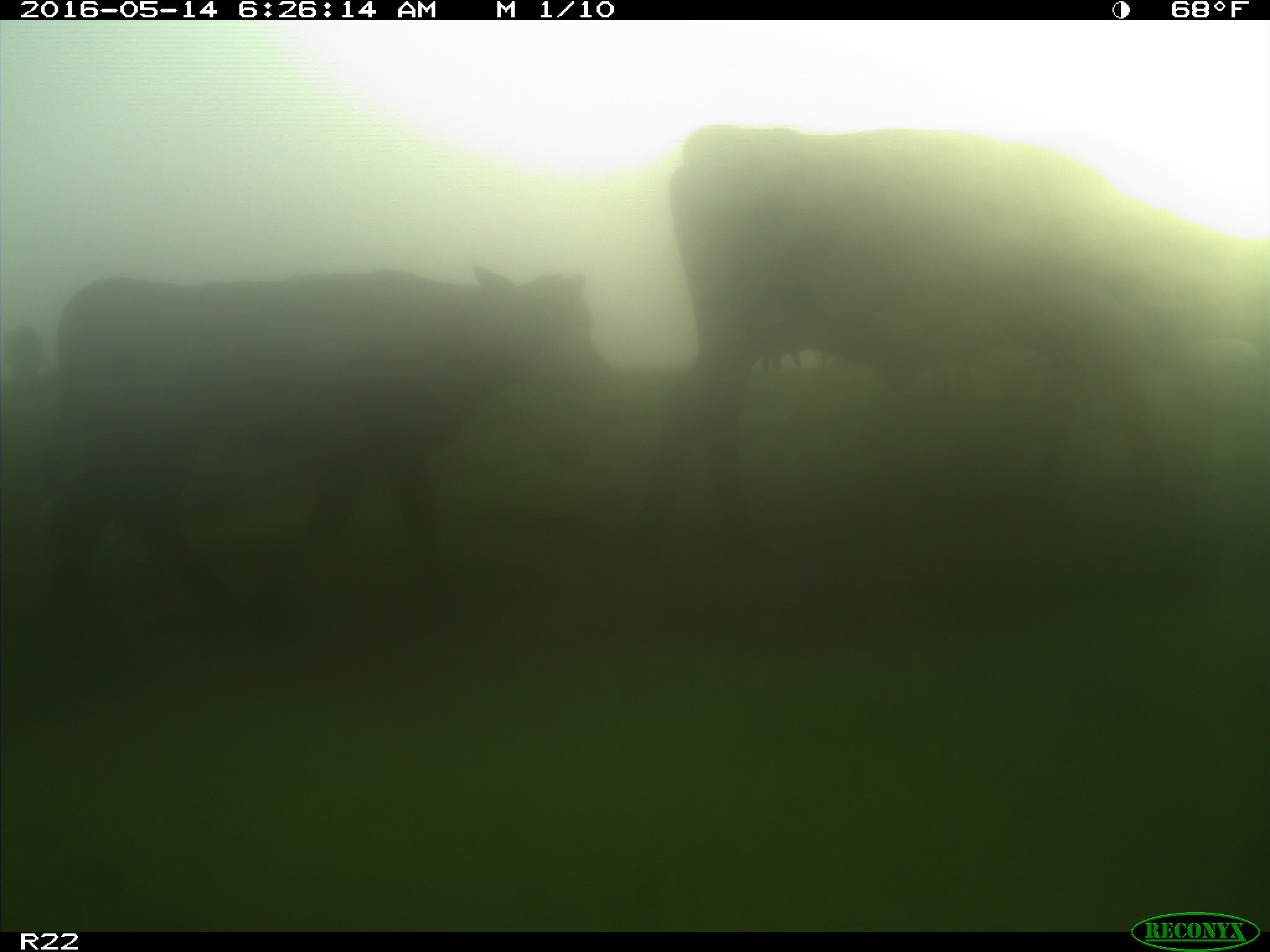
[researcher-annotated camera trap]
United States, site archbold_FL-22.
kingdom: Animalia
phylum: Chordata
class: Mammalia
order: Artiodactyla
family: Bovidae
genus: Bos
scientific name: Bos taurus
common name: domestic cow